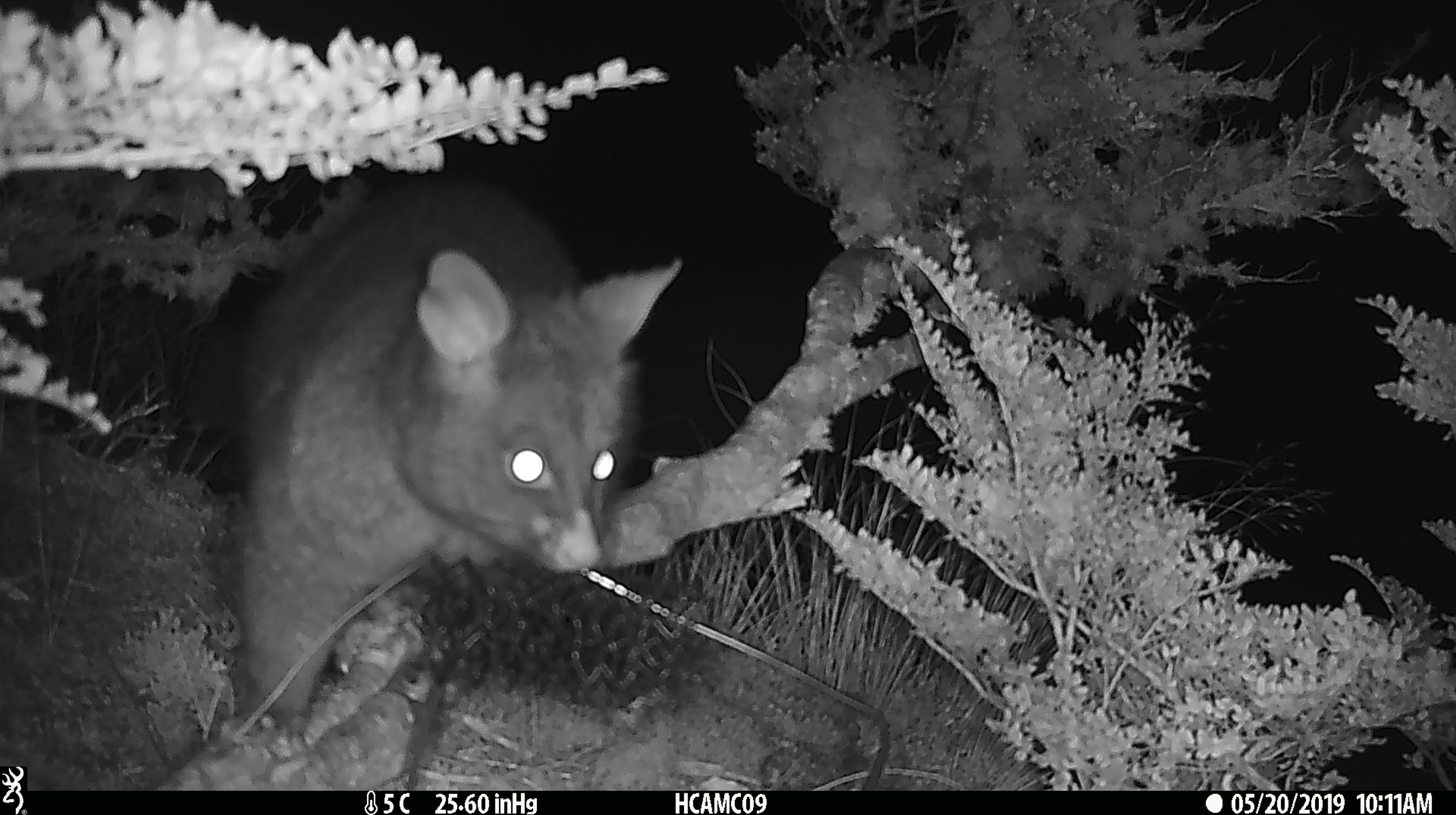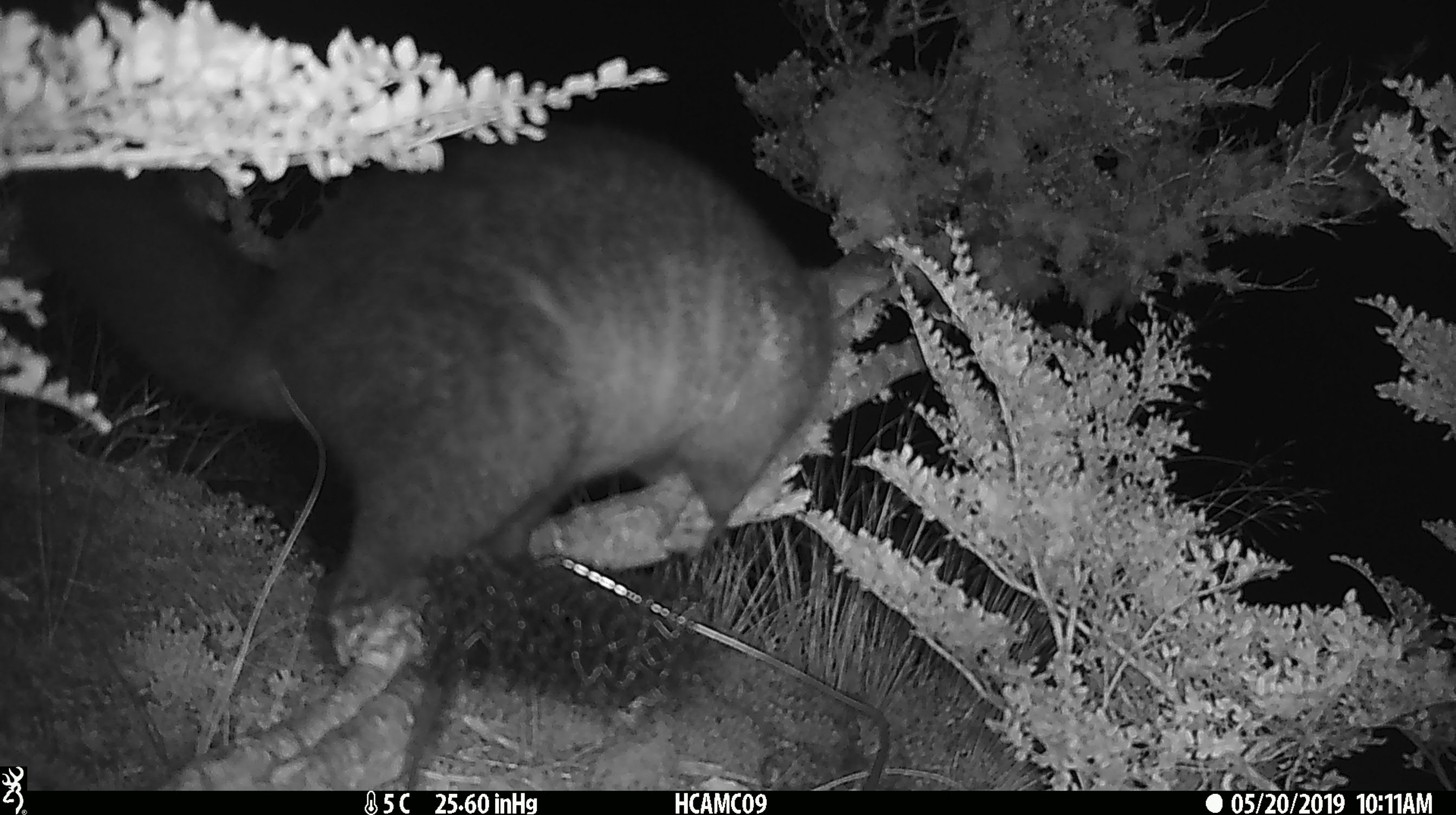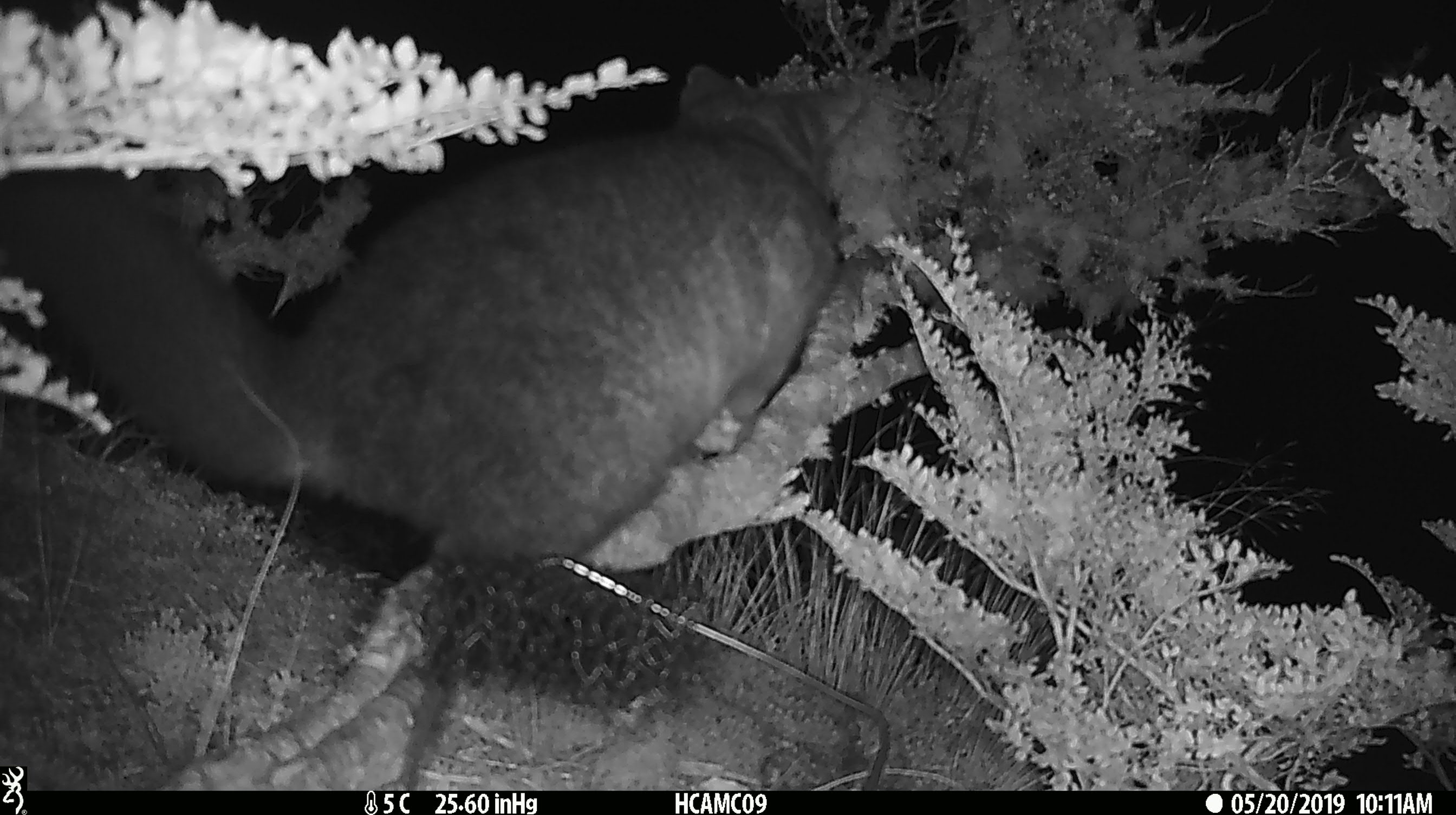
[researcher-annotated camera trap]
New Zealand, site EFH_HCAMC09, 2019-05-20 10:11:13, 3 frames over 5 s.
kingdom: Animalia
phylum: Chordata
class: Mammalia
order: Diprotodontia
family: Phalangeridae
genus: Trichosurus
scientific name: Trichosurus vulpecula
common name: common brushtail possum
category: possum